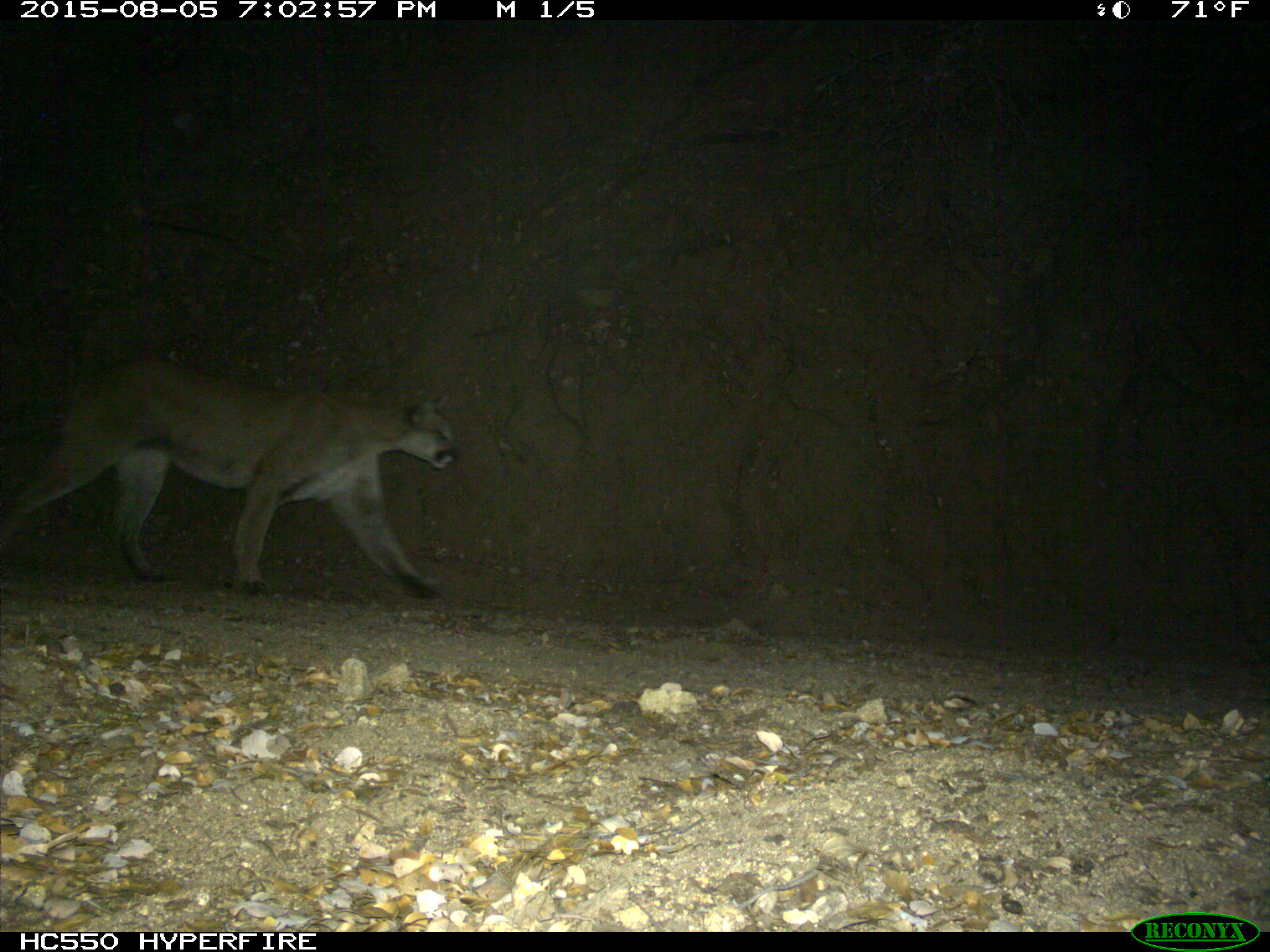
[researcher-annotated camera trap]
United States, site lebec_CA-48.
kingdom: Animalia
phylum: Chordata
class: Mammalia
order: Carnivora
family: Felidae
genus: Puma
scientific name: Puma concolor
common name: mountain lion